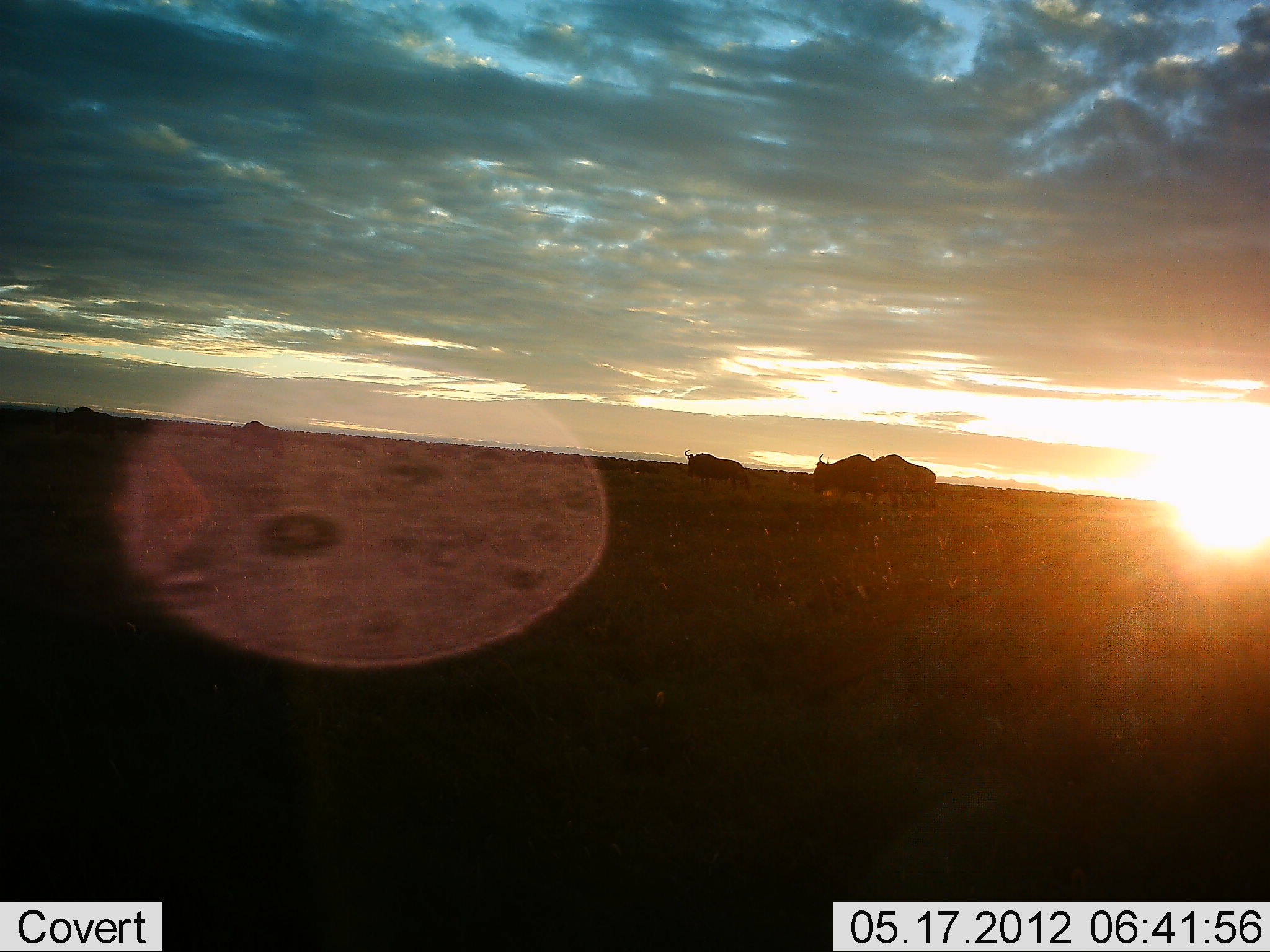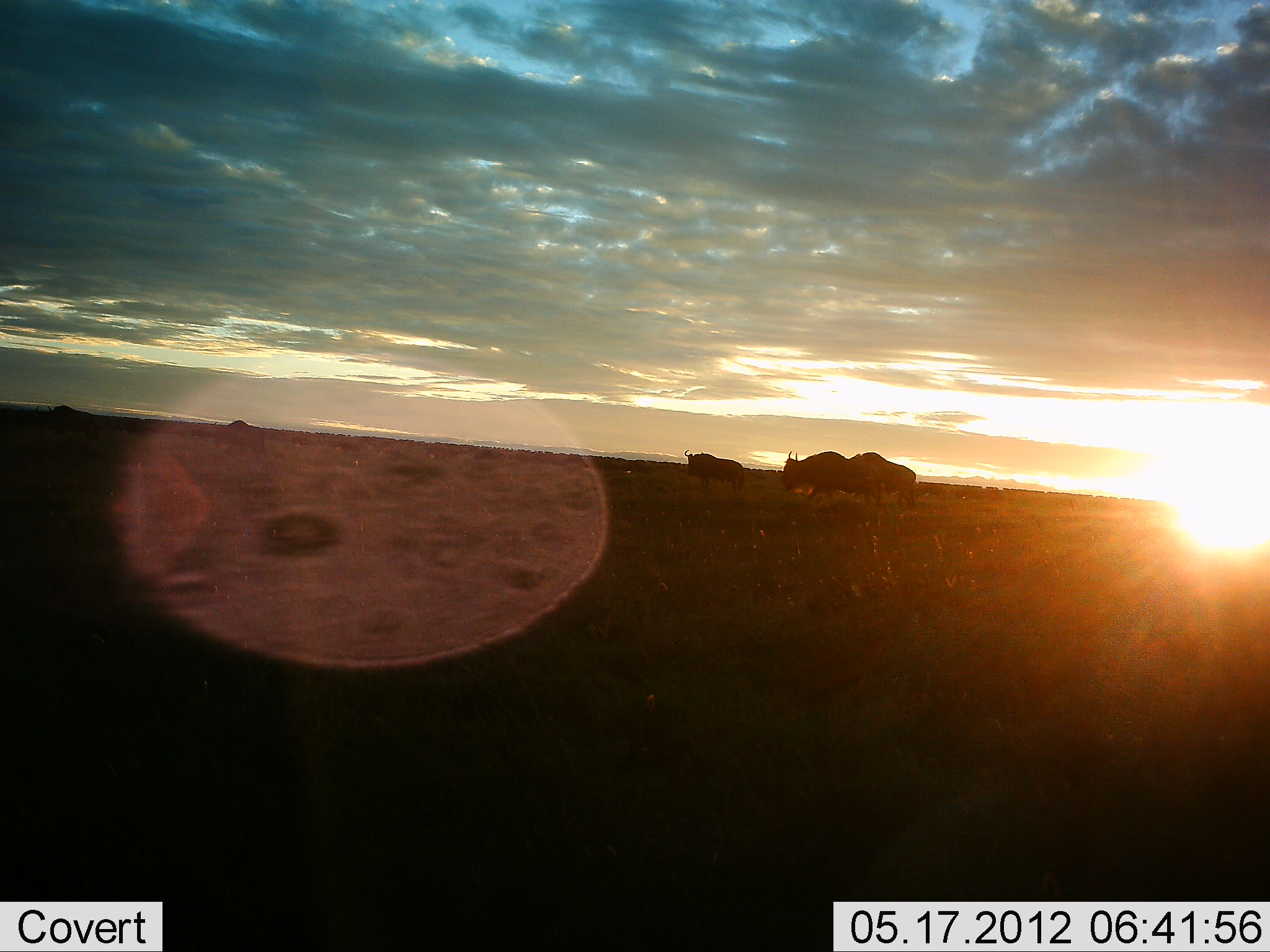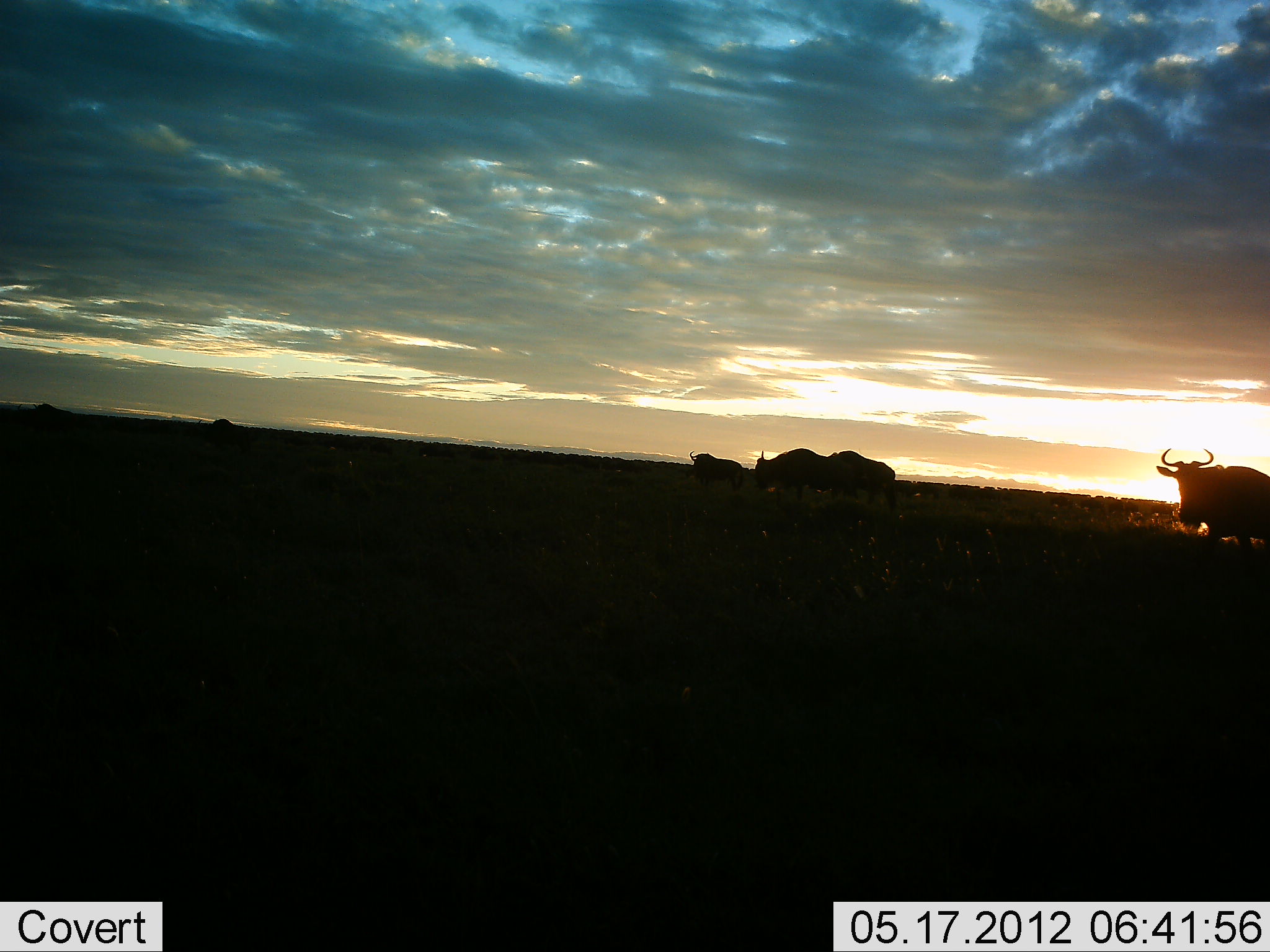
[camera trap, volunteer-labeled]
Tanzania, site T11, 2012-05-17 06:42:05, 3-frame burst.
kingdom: Animalia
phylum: Chordata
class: Mammalia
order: Artiodactyla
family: Bovidae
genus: Connochaetes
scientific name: Connochaetes taurinus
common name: blue wildebeest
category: wildebeest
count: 6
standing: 30%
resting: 10%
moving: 80%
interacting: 0%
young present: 0%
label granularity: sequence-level